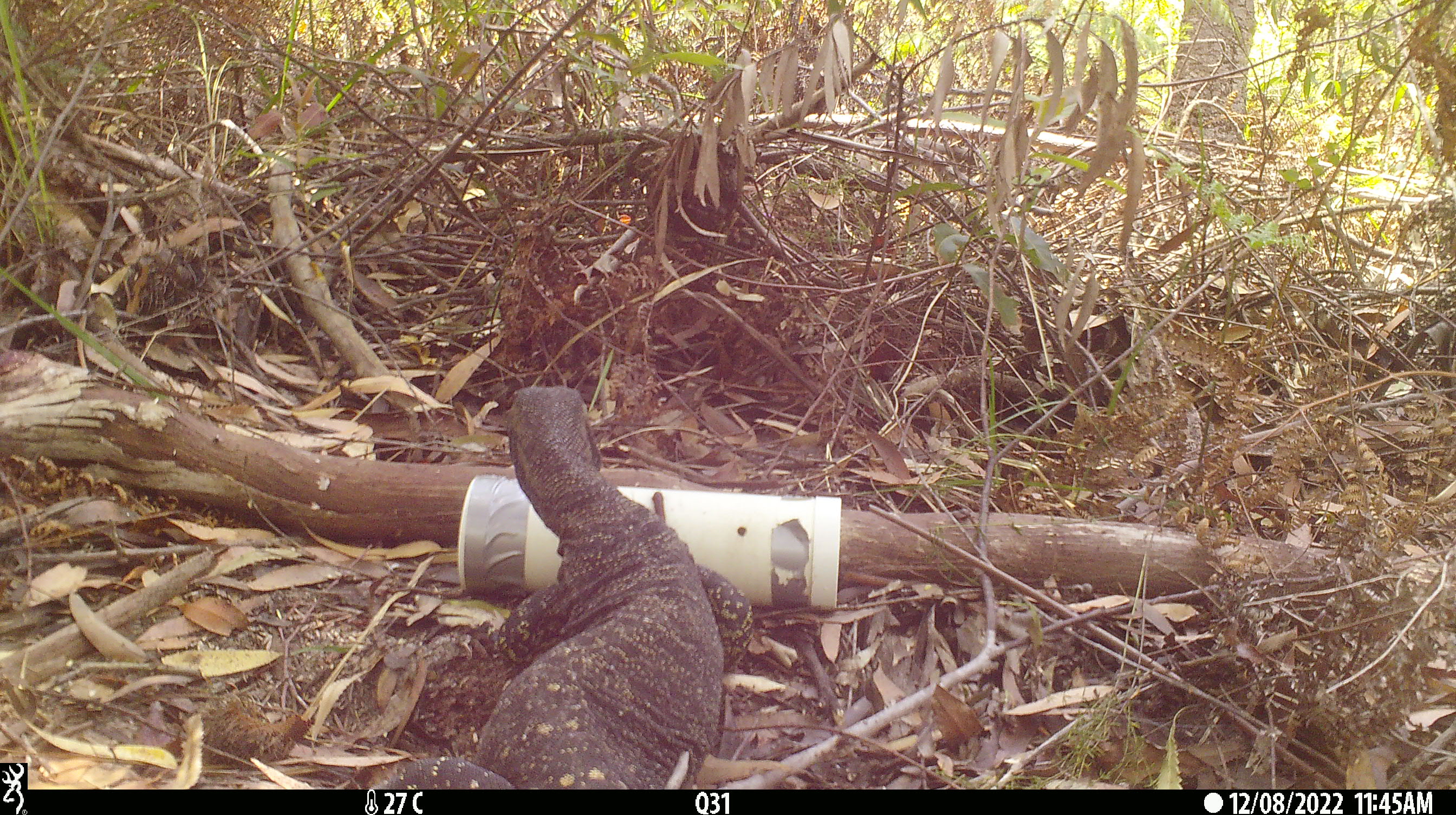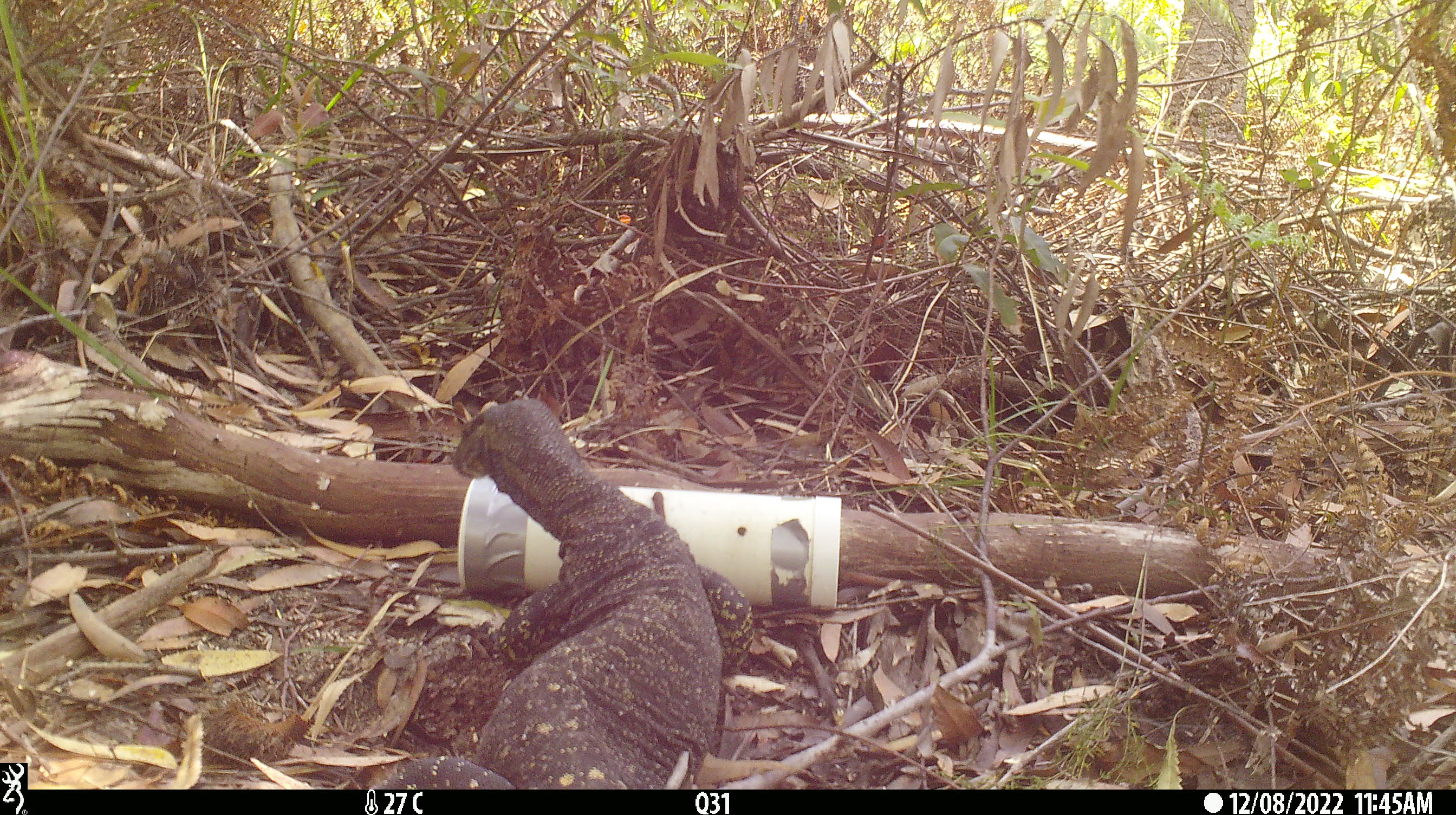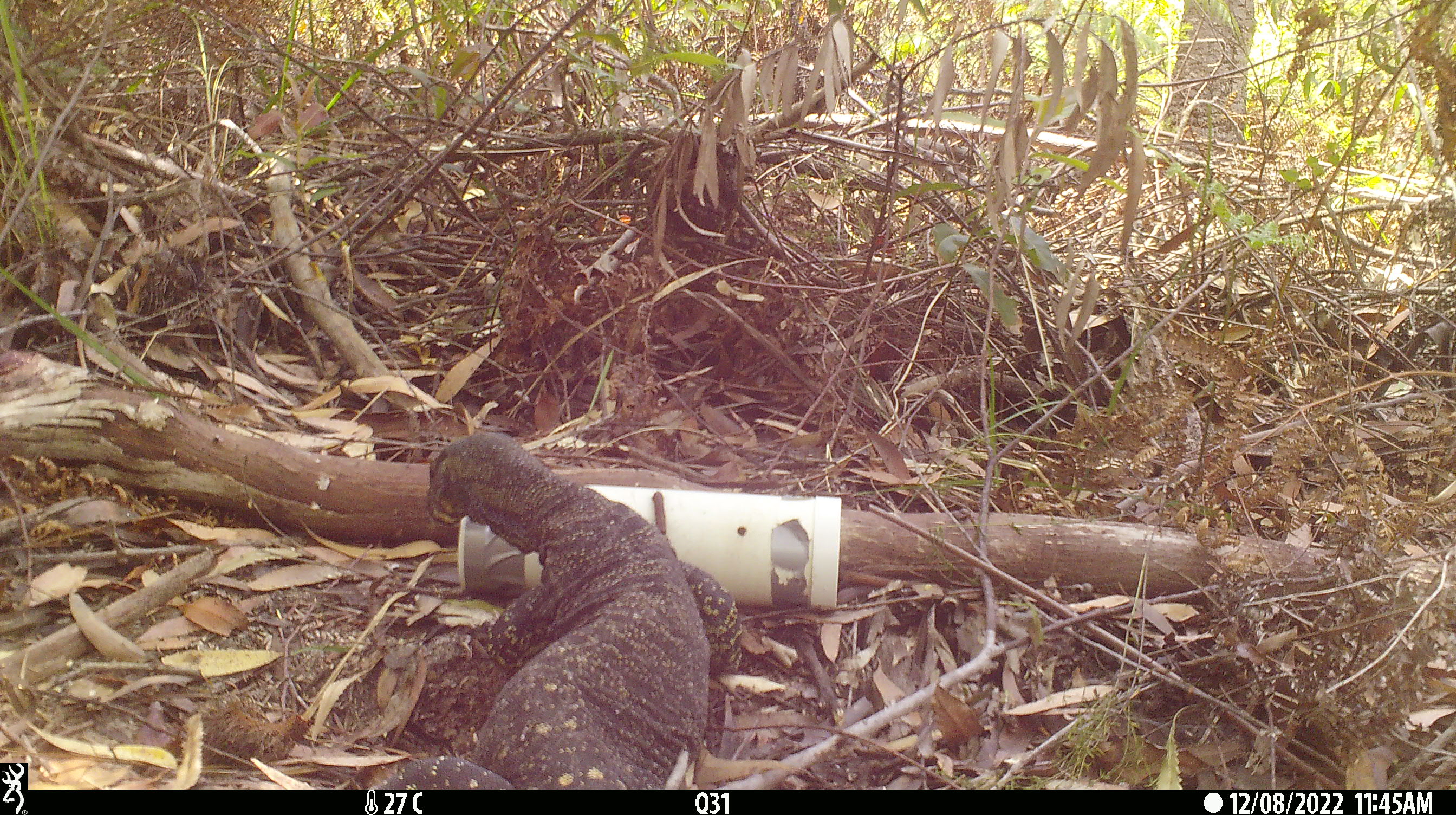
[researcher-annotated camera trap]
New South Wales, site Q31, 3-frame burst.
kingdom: Animalia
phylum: Chordata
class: Reptilia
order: Squamata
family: Varanidae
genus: Varanus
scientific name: Varanus varius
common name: lace monitor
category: goanna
Goanna (lace monitor) (Varanus varius).